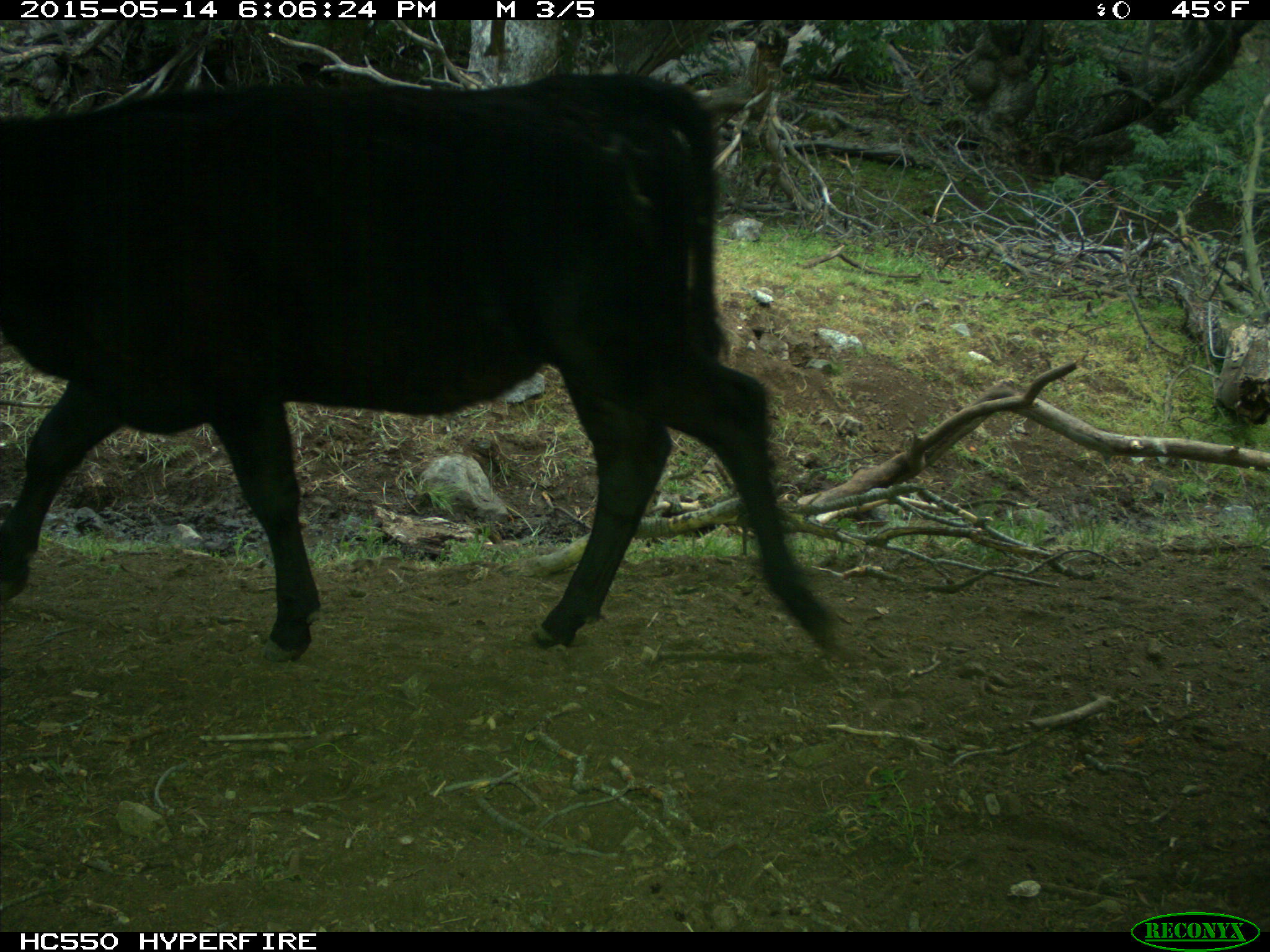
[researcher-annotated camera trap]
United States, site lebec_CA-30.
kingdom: Animalia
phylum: Chordata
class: Mammalia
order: Artiodactyla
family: Bovidae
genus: Bos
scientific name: Bos taurus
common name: domestic cow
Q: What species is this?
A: Bos taurus (domestic cow).